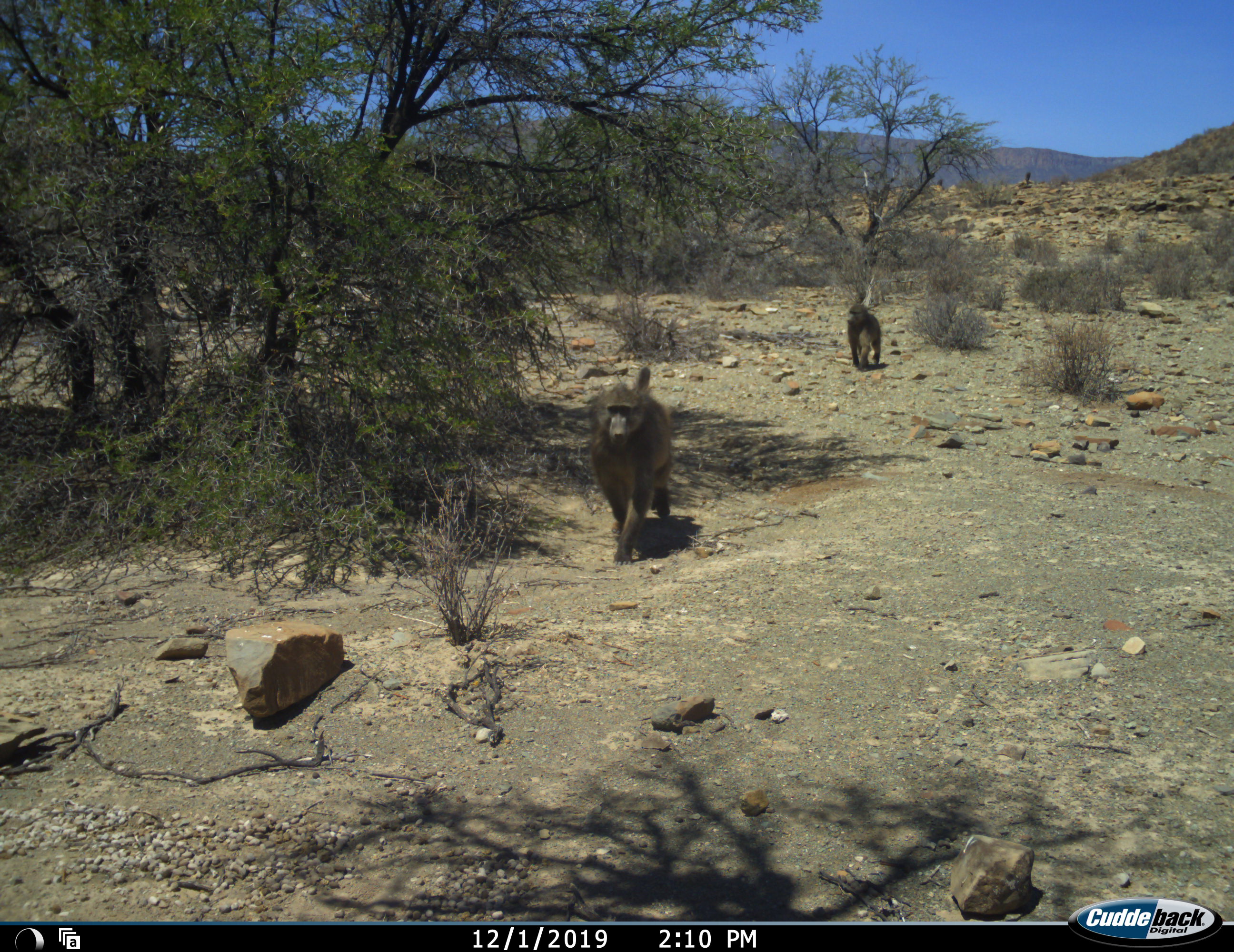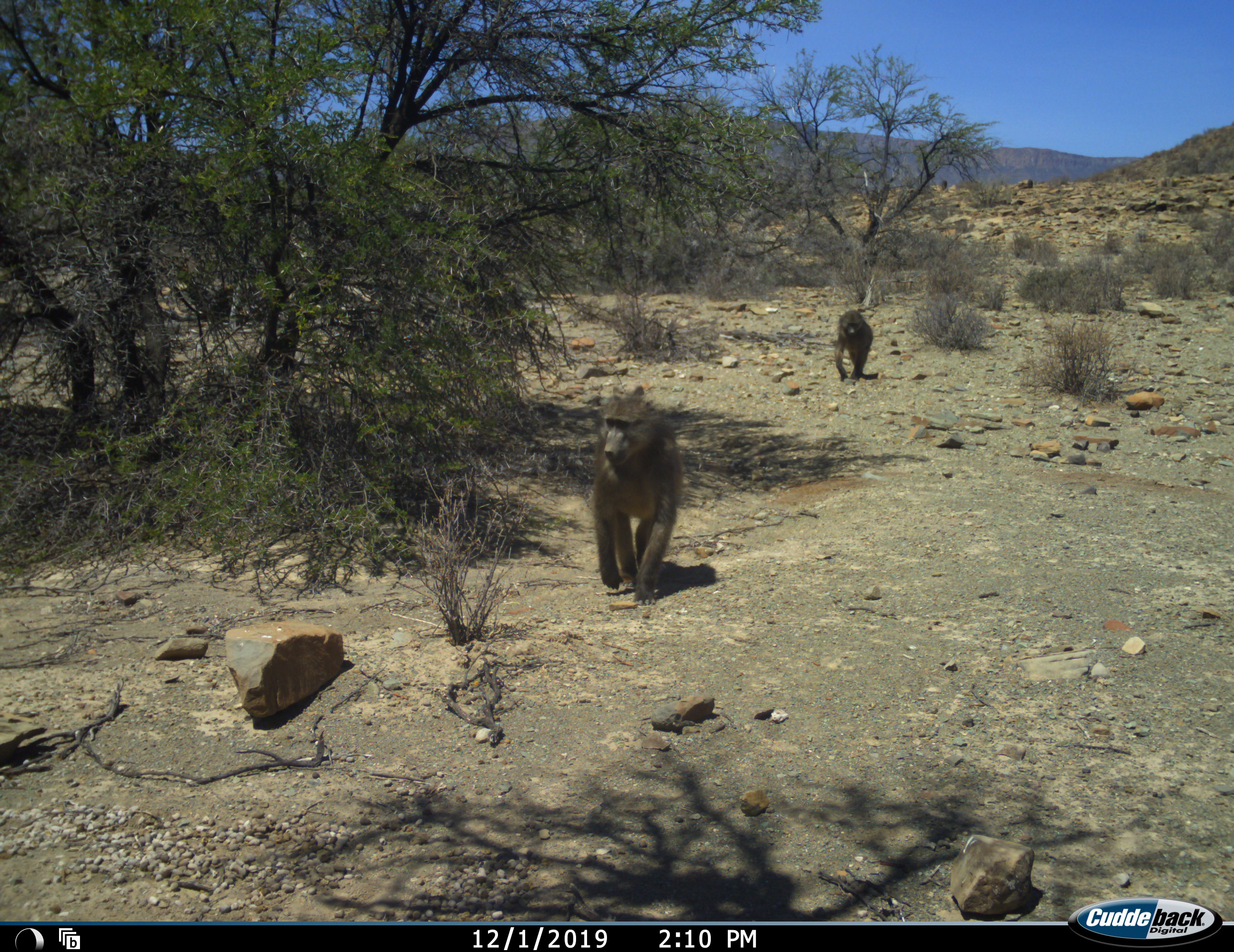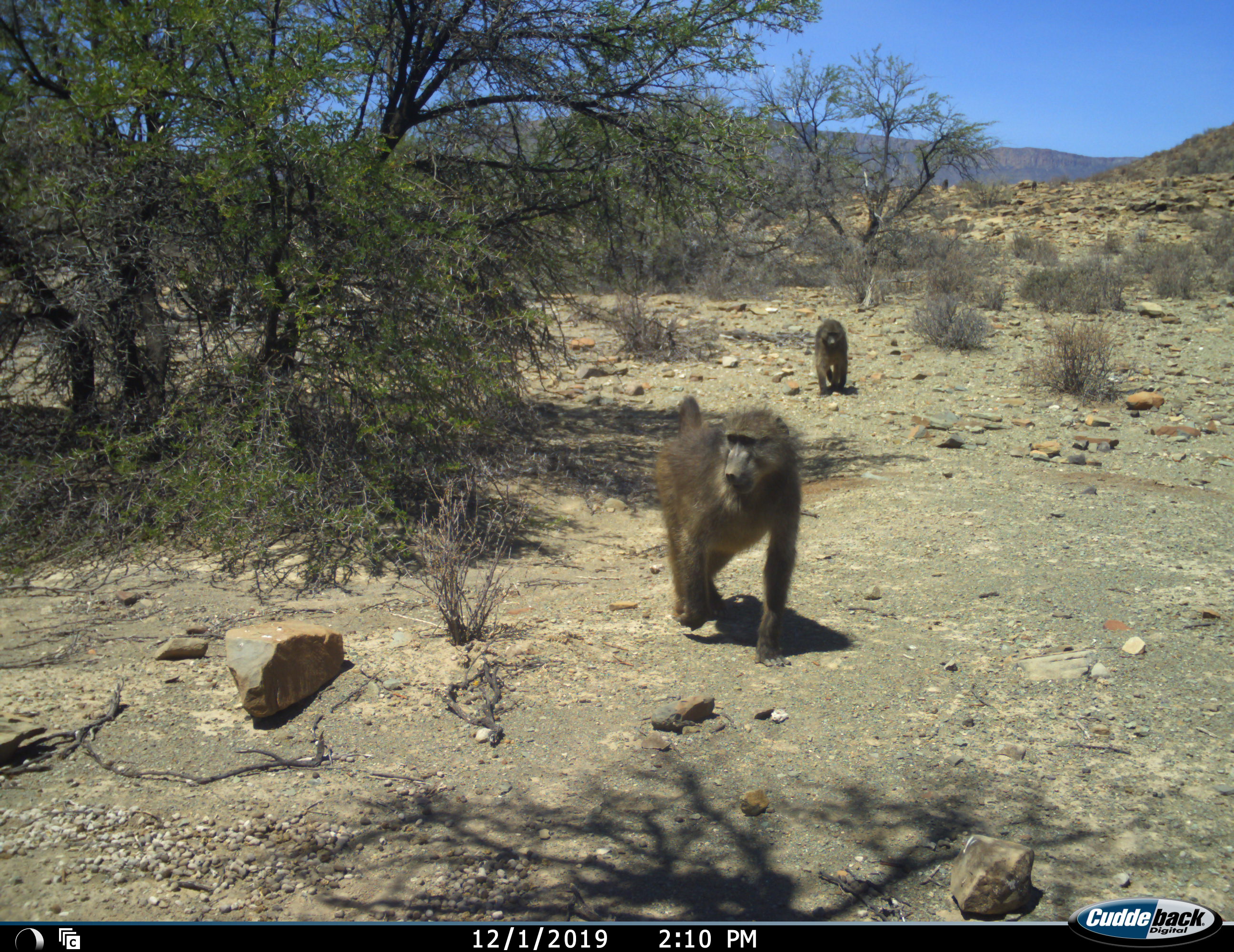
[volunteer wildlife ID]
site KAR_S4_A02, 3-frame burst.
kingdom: Animalia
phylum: Chordata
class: Mammalia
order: Primates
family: Cercopithecidae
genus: Papio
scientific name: Papio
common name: baboon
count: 2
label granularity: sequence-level